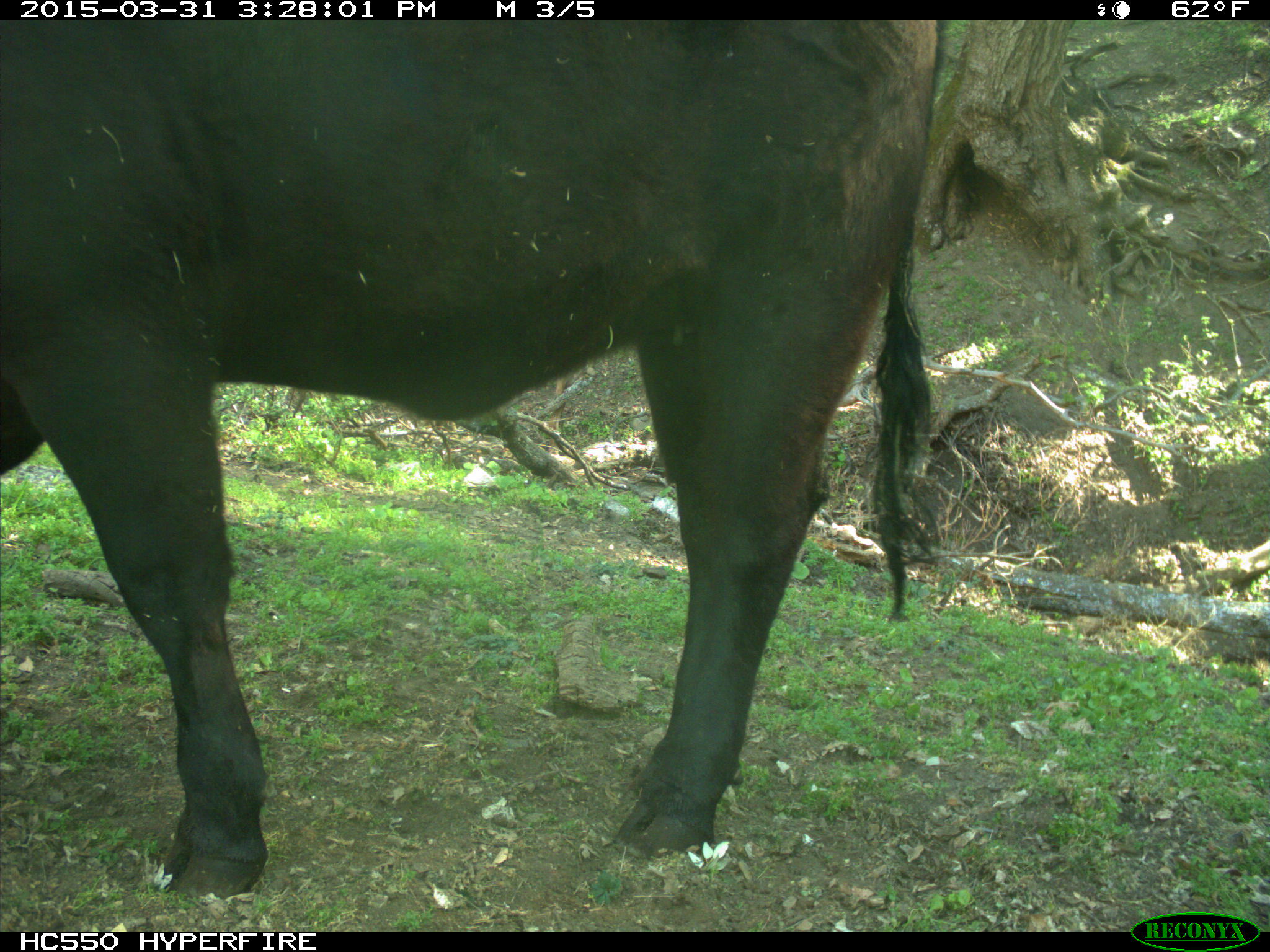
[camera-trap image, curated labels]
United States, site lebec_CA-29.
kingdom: Animalia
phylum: Chordata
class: Mammalia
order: Artiodactyla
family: Bovidae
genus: Bos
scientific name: Bos taurus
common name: domestic cow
Bos taurus (domestic cow).